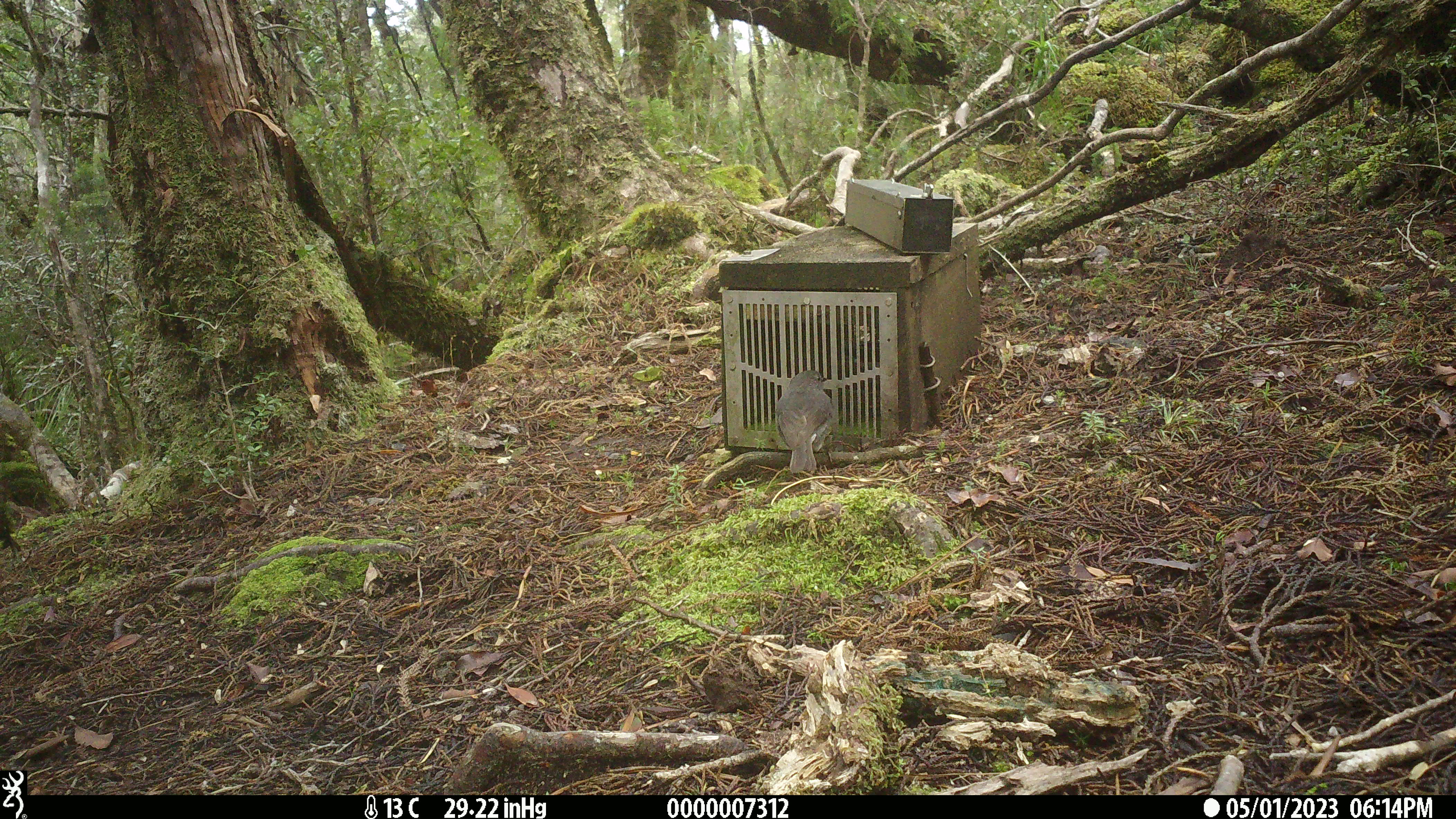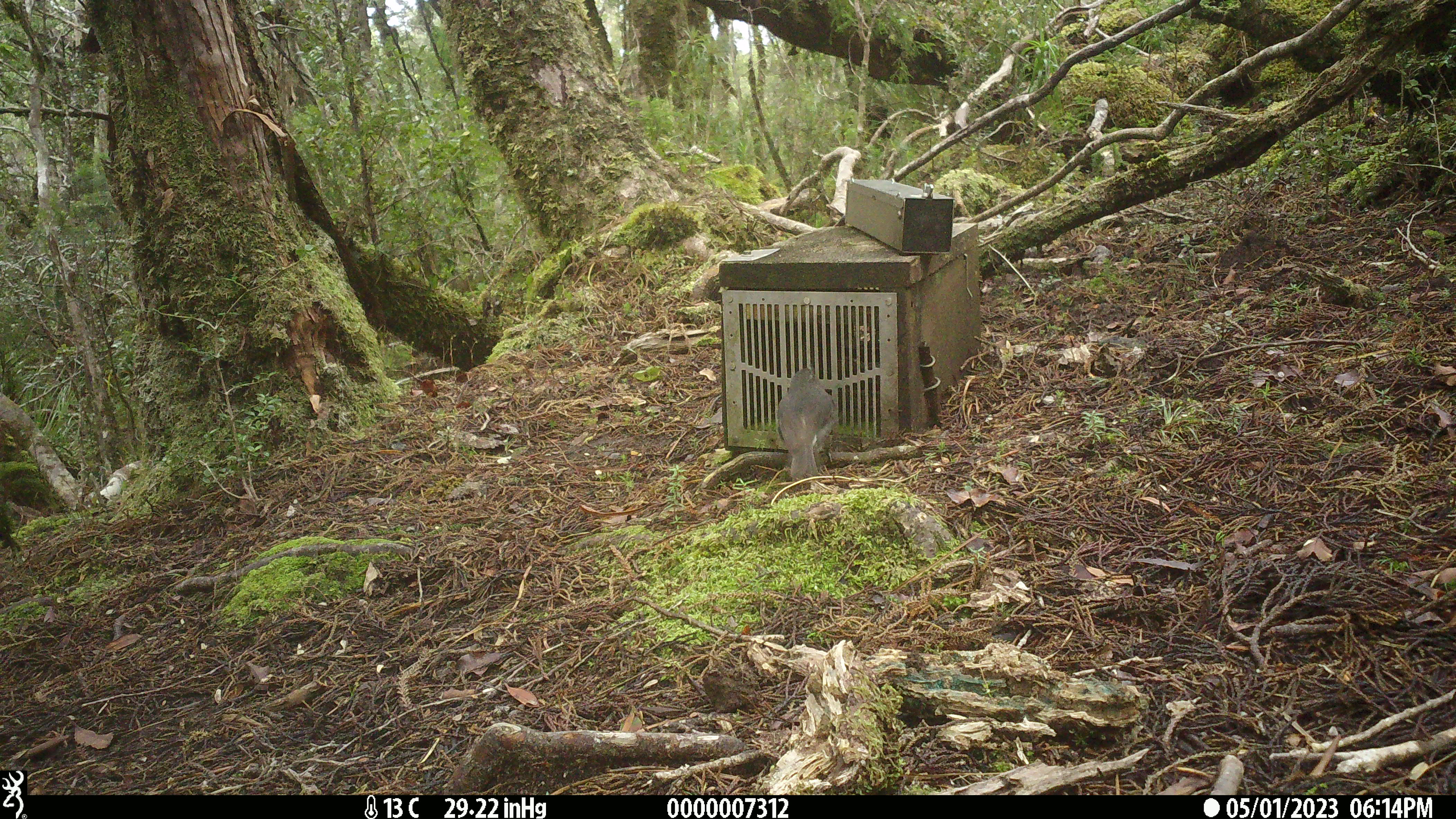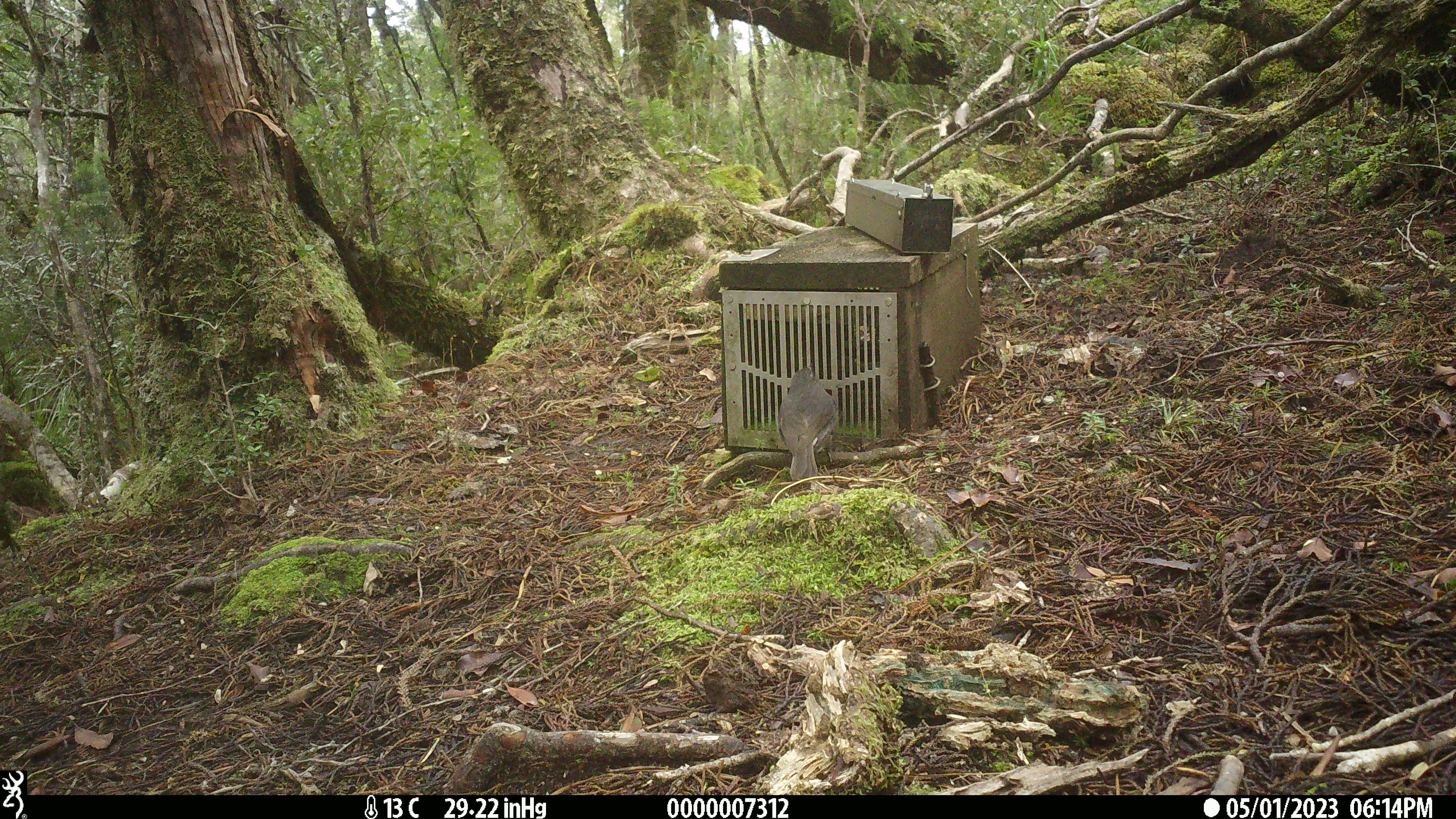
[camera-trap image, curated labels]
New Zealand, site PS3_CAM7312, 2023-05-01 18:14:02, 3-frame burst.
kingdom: Animalia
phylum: Chordata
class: Aves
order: Passeriformes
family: Petroicidae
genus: Petroica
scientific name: Petroica australis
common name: new zealand robin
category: robin